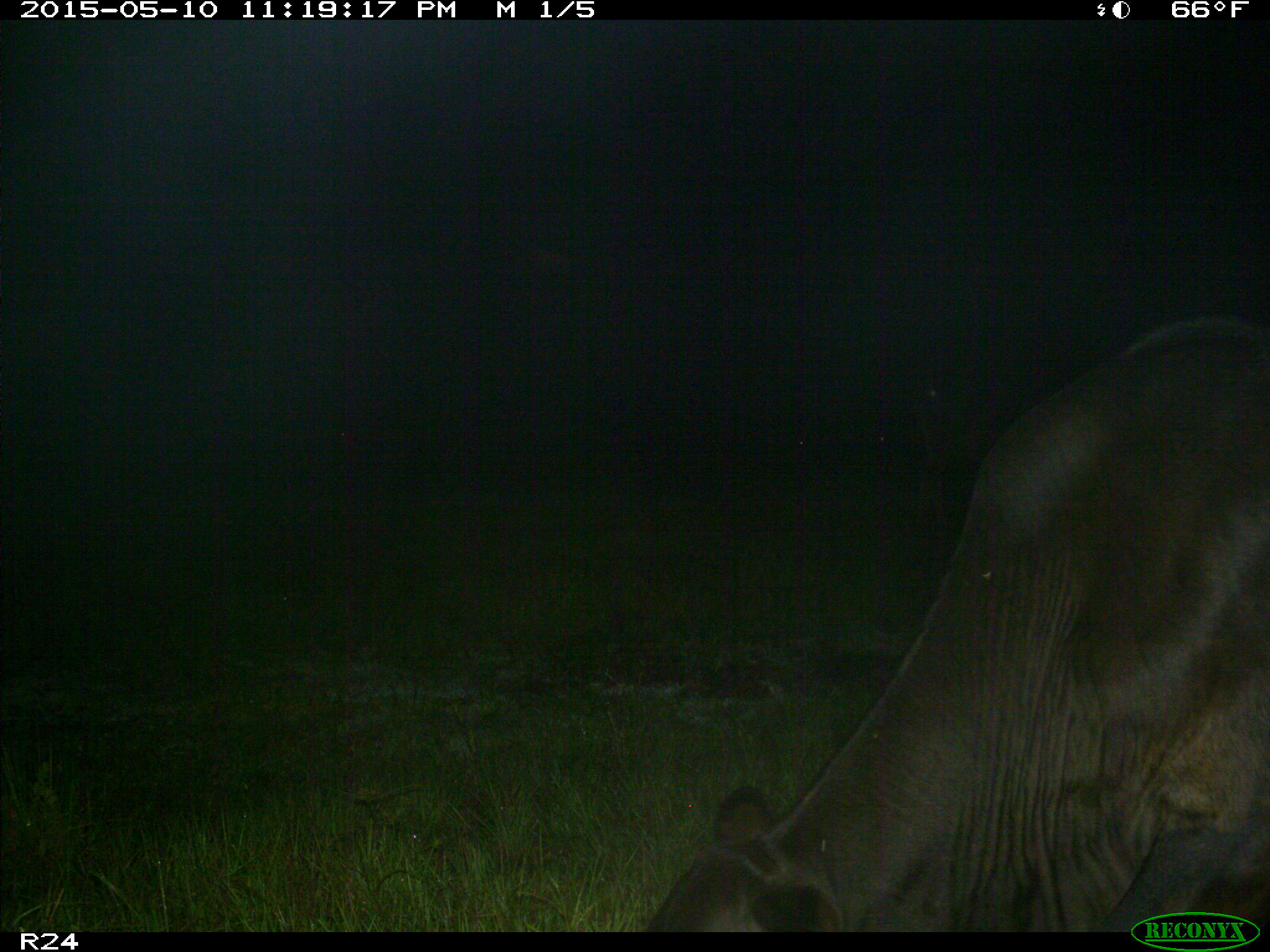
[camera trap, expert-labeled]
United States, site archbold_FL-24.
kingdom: Animalia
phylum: Chordata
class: Mammalia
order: Artiodactyla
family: Bovidae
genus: Bos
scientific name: Bos taurus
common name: domestic cow